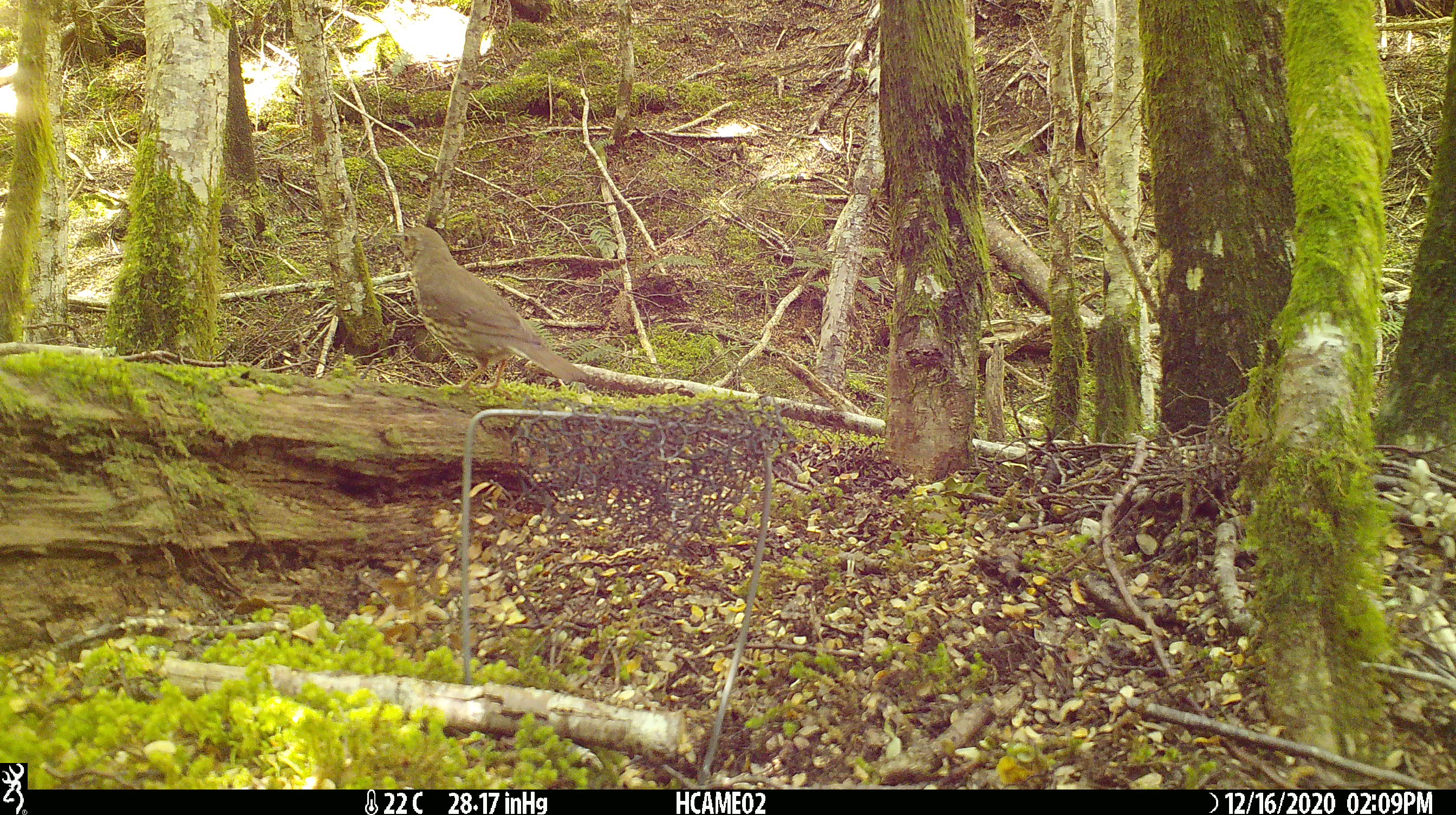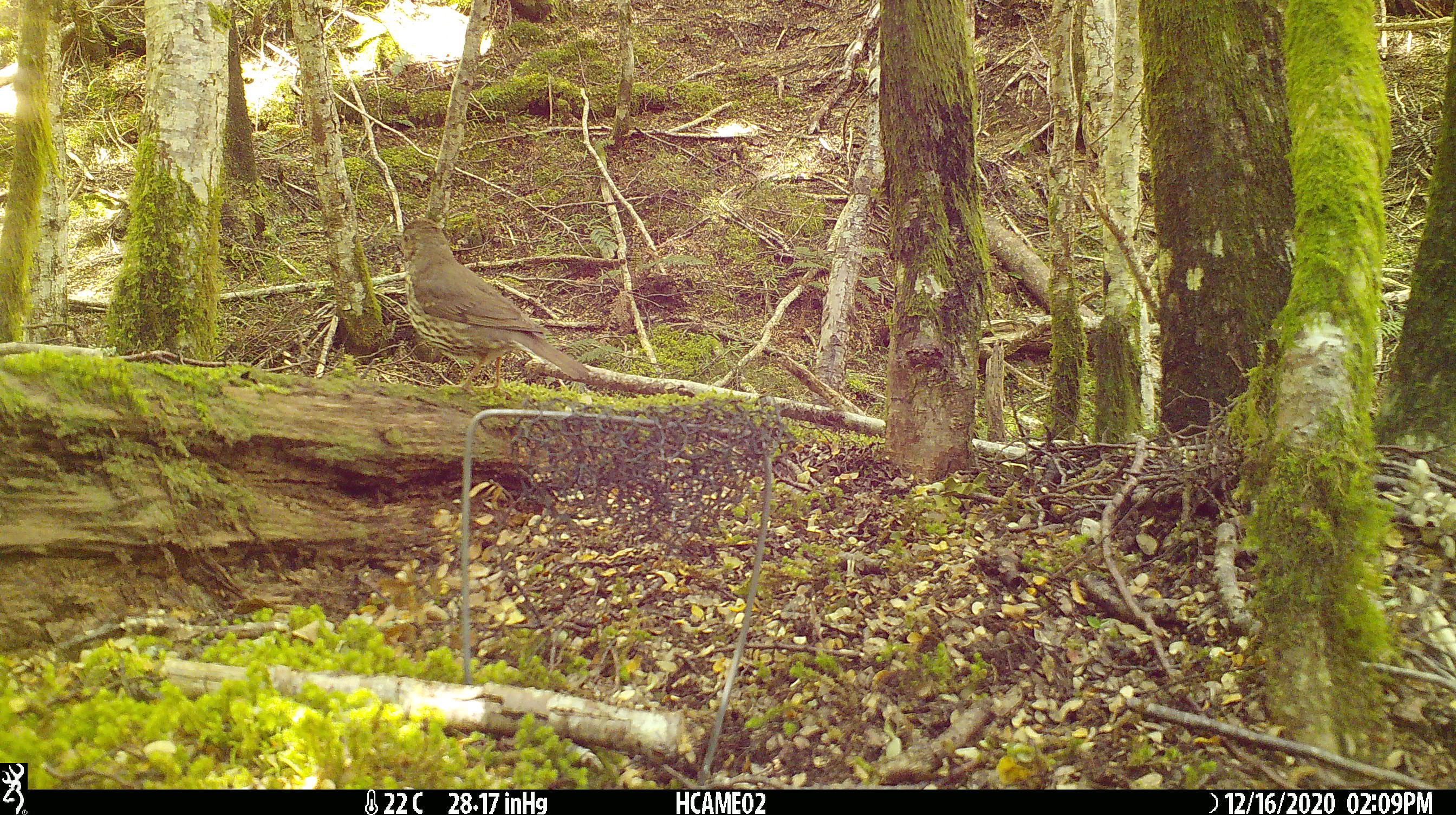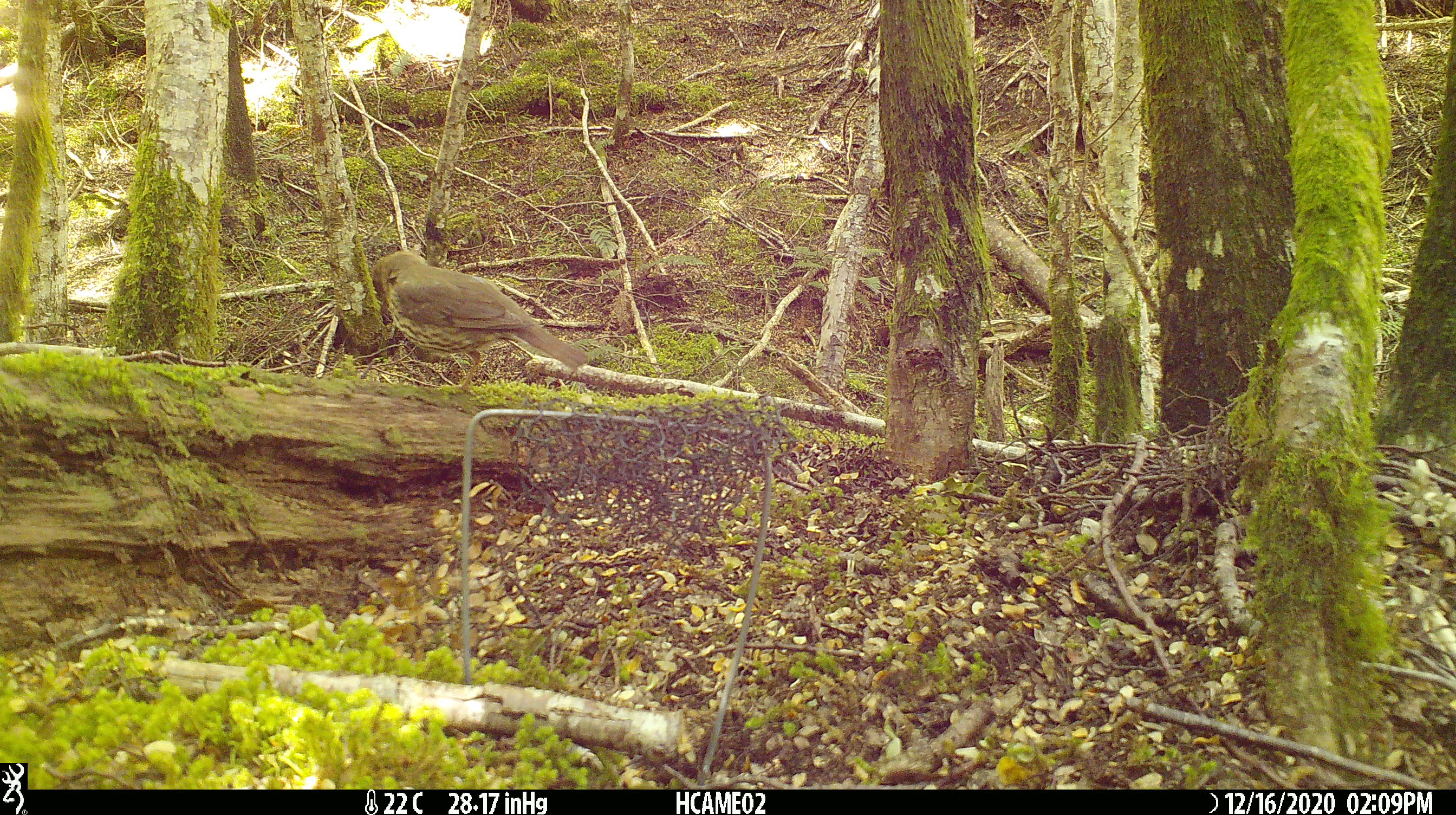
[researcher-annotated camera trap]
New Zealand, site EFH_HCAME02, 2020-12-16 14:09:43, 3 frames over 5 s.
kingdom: Animalia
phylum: Chordata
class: Aves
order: Passeriformes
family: Turdidae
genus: Turdus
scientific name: Turdus philomelos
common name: song thrush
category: thrush